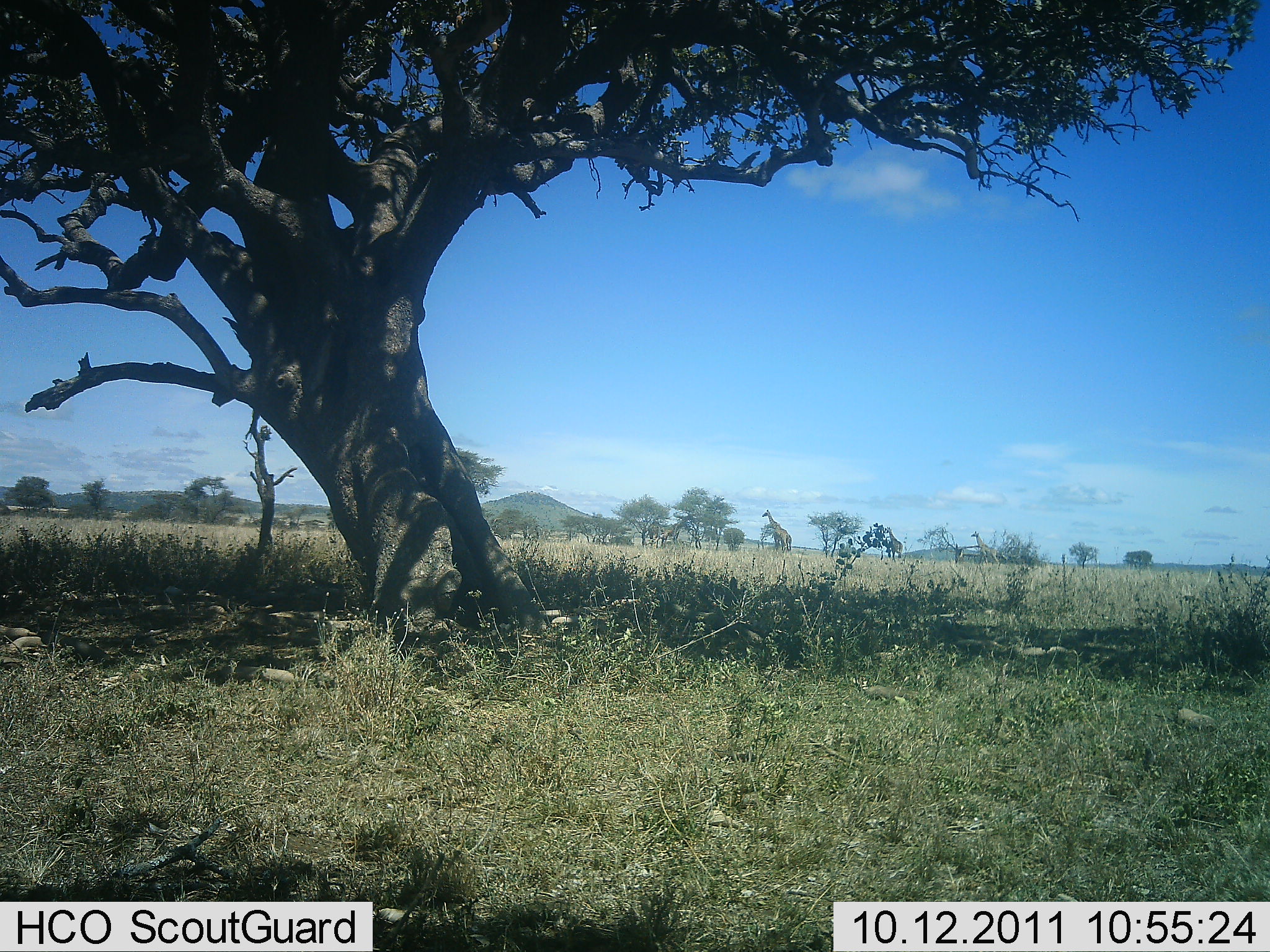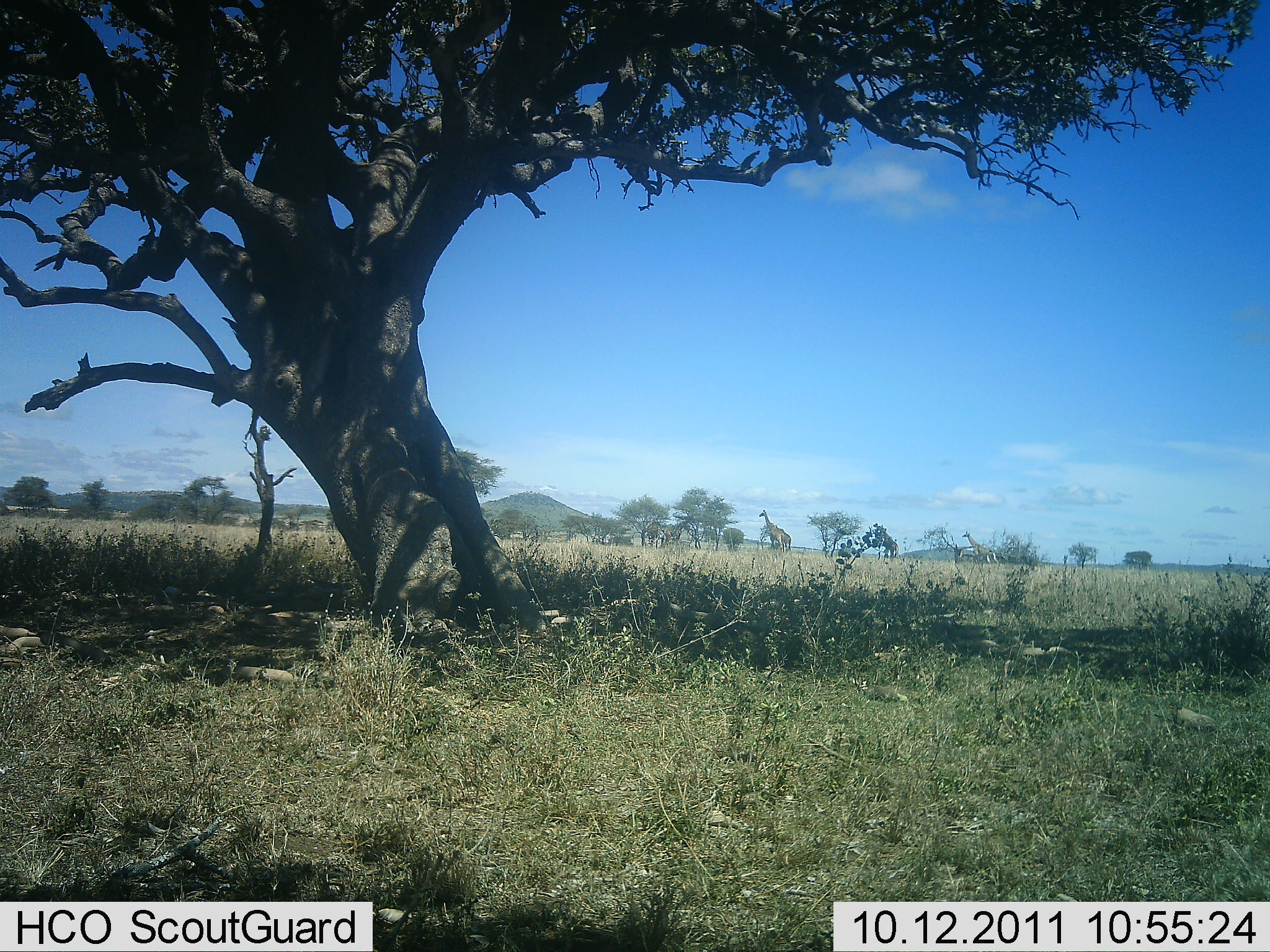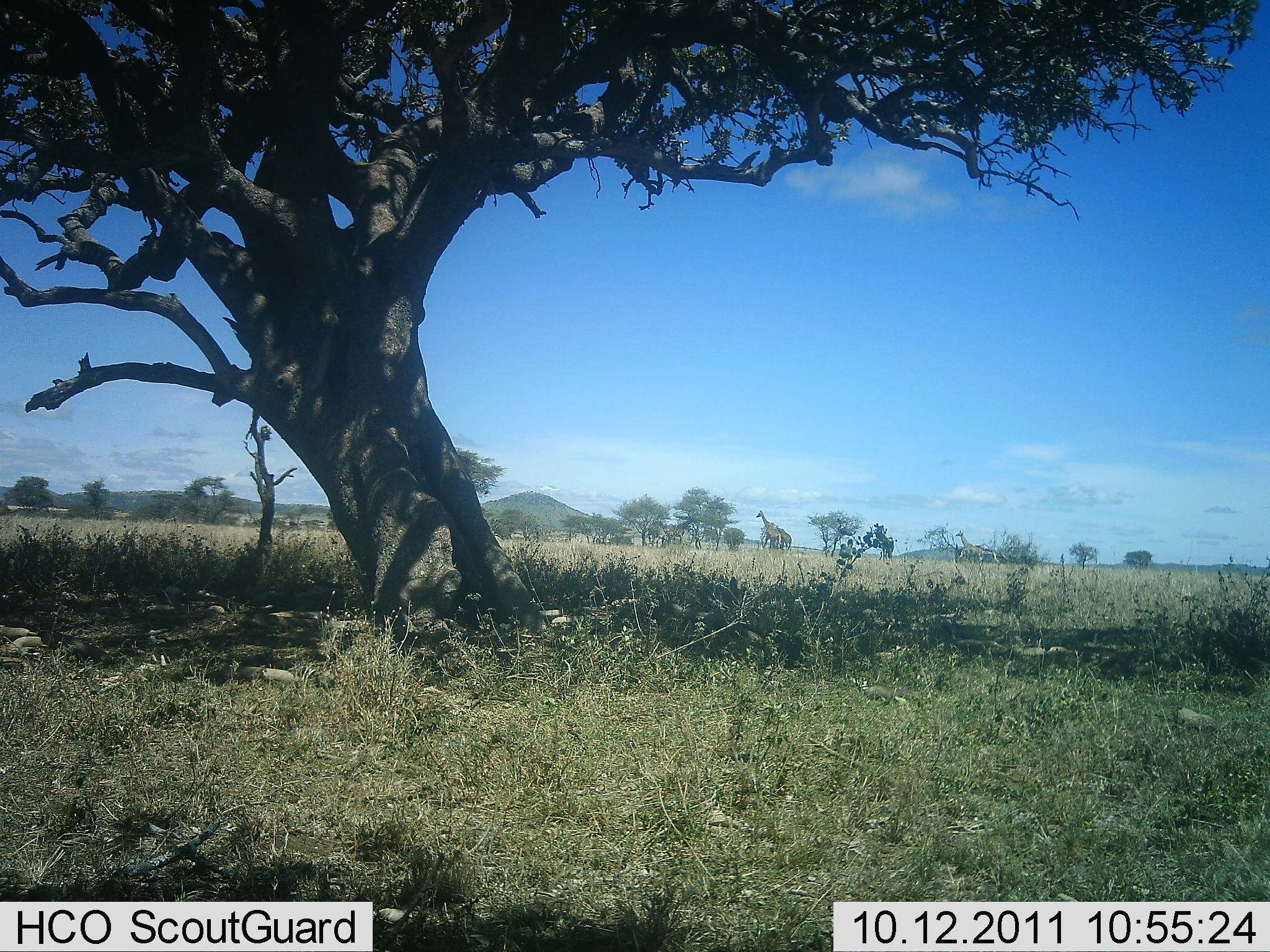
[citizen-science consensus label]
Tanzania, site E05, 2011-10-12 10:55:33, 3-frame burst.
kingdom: Animalia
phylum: Chordata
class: Mammalia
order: Artiodactyla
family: Giraffidae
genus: Giraffa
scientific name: Giraffa camelopardalis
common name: giraffe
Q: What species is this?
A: Giraffe (Giraffa camelopardalis).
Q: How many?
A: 3.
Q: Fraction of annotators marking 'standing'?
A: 30%.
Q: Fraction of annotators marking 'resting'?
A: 0%.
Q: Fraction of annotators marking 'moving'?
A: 70%.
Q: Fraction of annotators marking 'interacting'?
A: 0%.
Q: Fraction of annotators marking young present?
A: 0%.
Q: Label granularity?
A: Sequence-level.